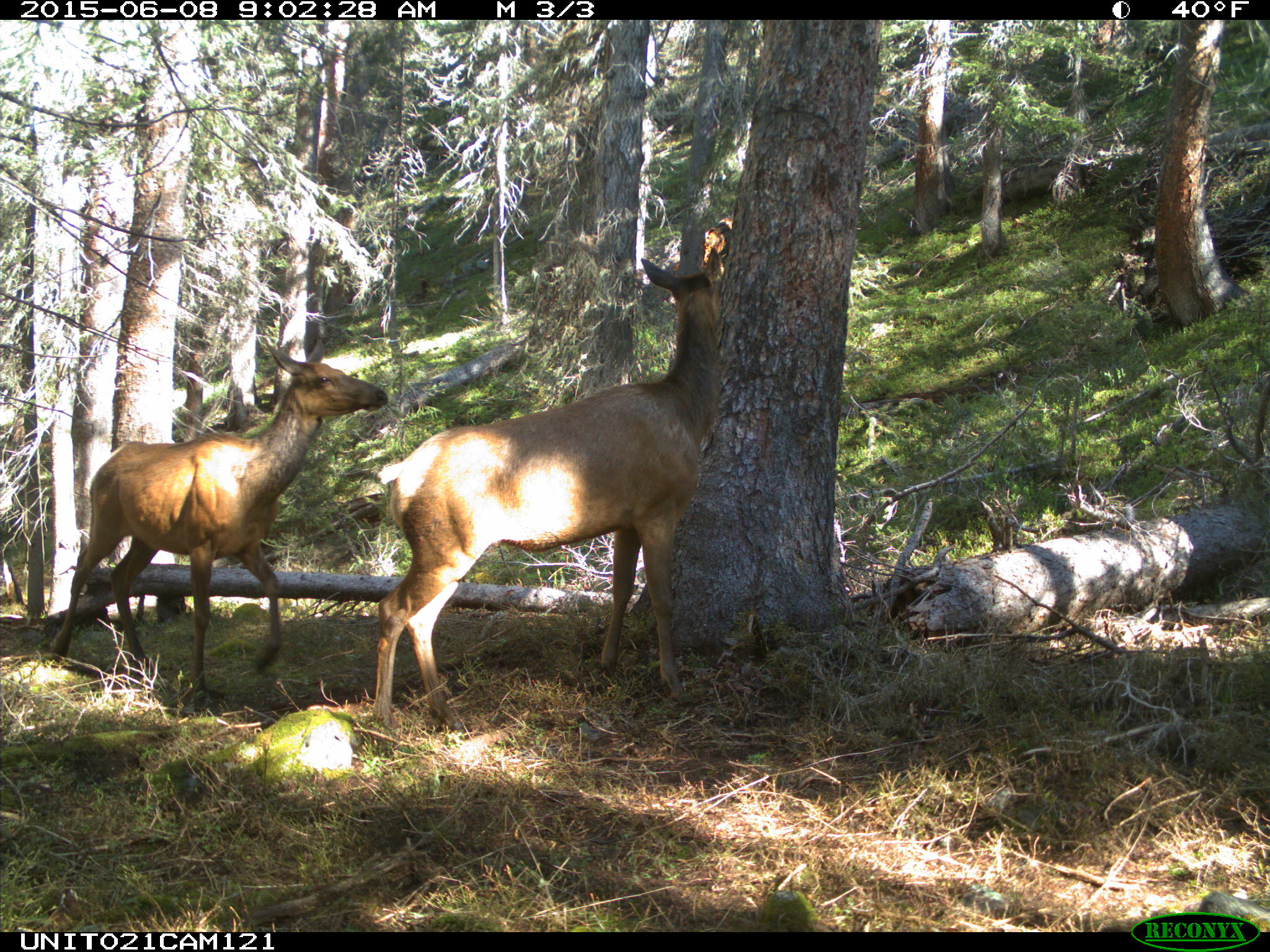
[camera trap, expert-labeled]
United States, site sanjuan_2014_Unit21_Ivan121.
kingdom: Animalia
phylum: Chordata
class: Mammalia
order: Artiodactyla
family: Cervidae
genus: Cervus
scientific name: Cervus elaphus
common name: red deer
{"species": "Cervus elaphus (red deer)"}